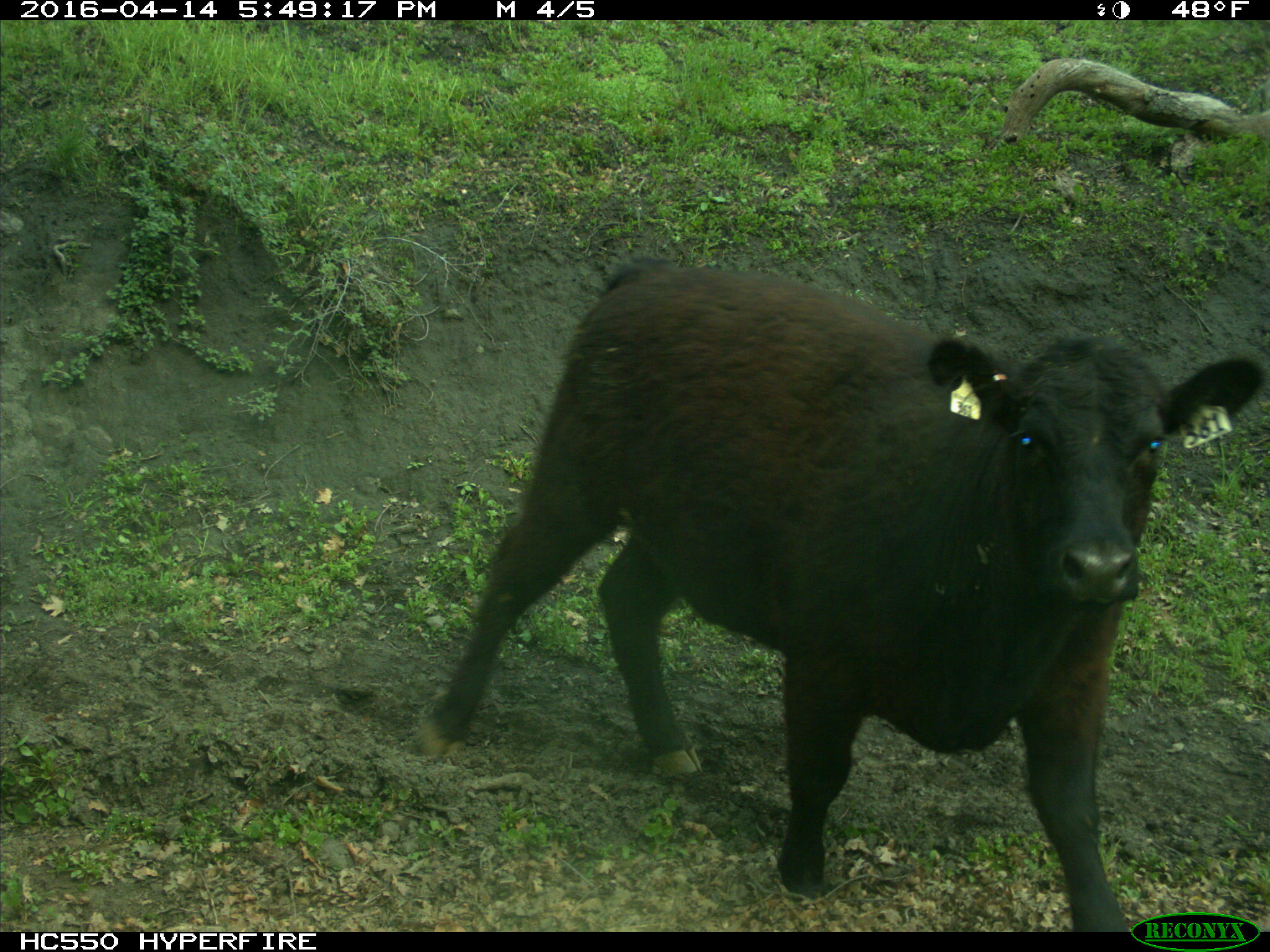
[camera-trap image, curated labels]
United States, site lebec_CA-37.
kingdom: Animalia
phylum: Chordata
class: Mammalia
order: Artiodactyla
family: Bovidae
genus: Bos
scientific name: Bos taurus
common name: domestic cow